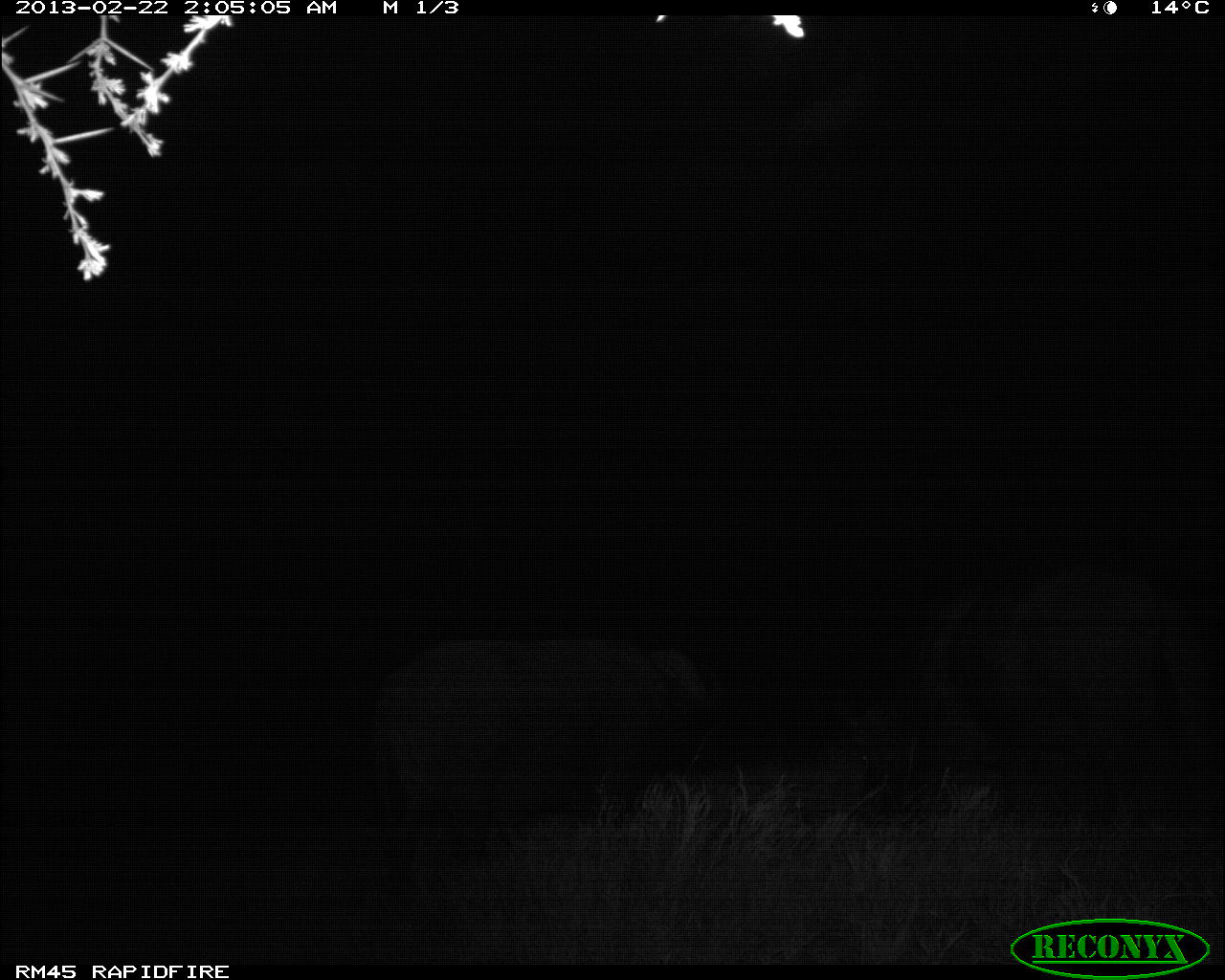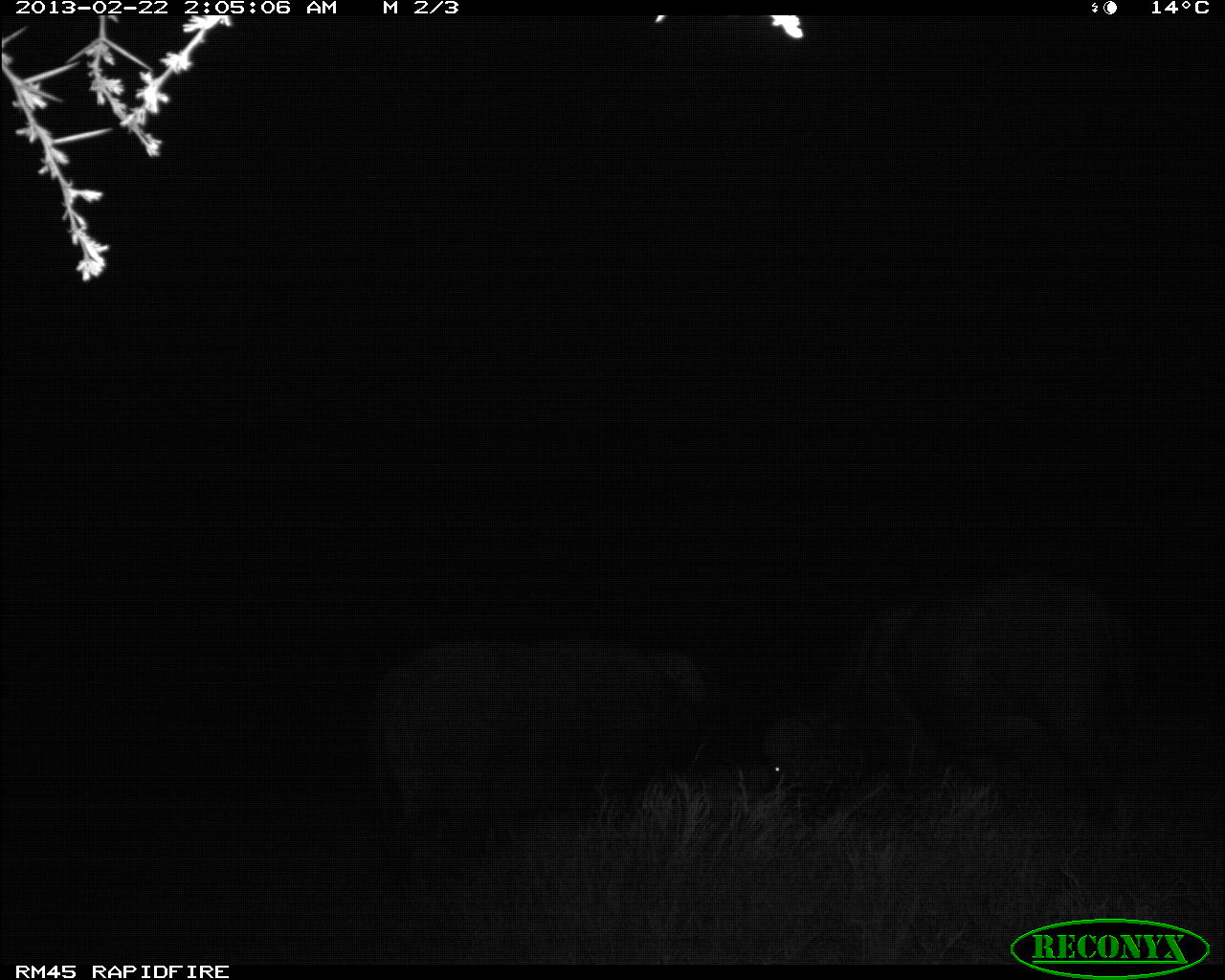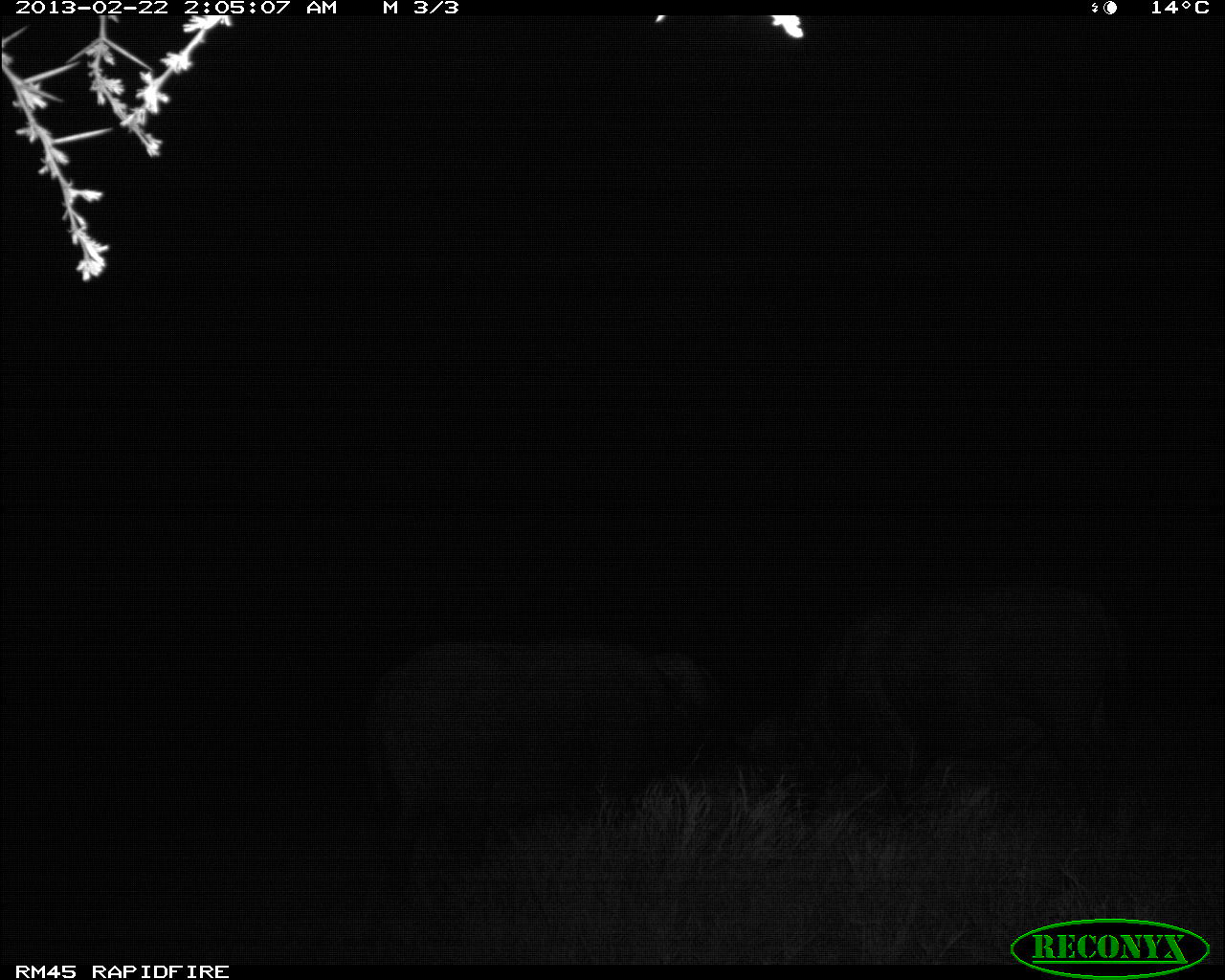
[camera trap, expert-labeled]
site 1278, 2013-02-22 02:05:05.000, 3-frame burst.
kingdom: Animalia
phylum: Chordata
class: Mammalia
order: Artiodactyla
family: Bovidae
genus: Syncerus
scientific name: Syncerus caffer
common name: african buffalo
Syncerus caffer (african buffalo), count 2.